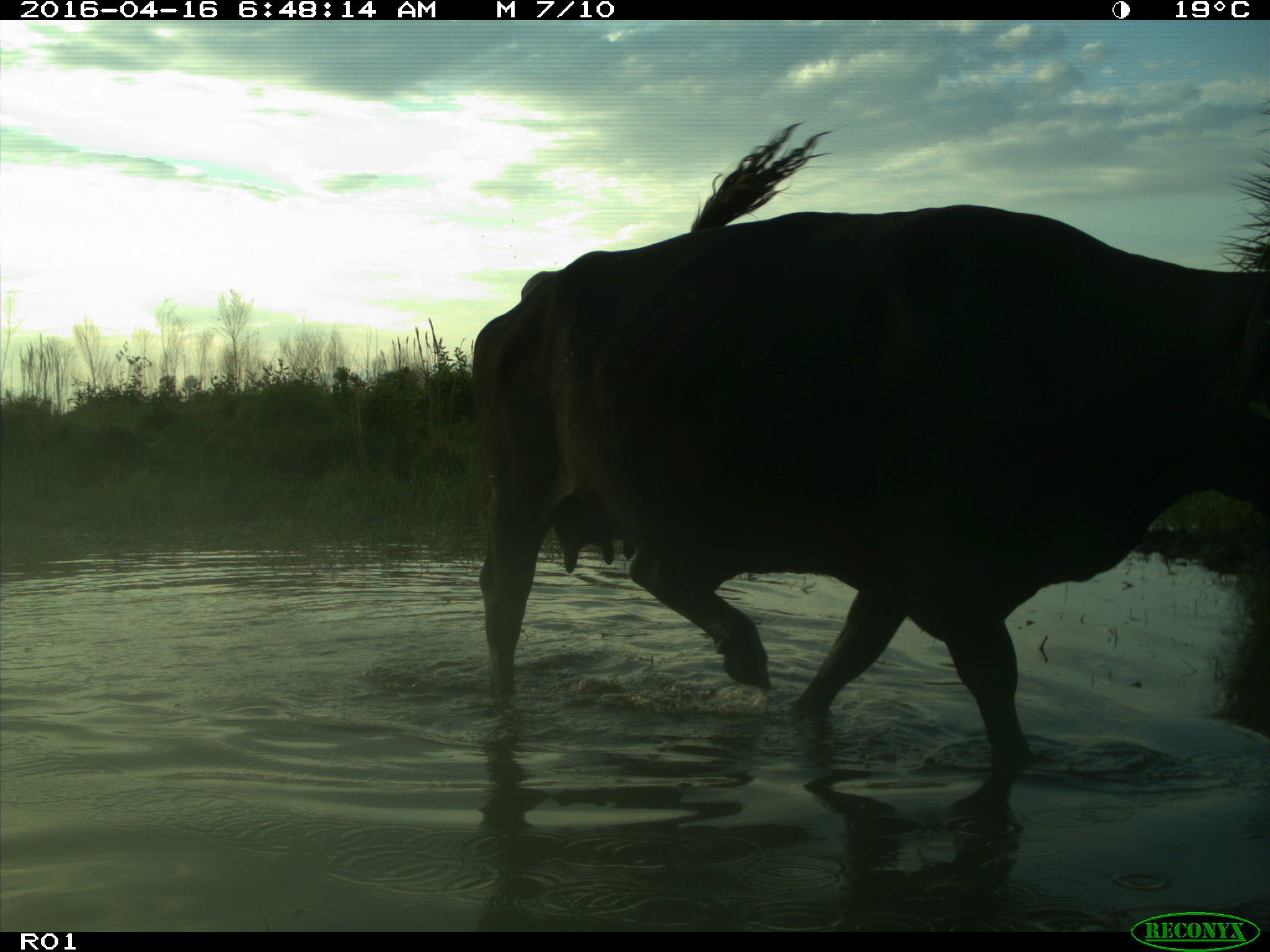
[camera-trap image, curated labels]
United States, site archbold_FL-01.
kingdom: Animalia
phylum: Chordata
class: Mammalia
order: Artiodactyla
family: Bovidae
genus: Bos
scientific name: Bos taurus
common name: domestic cow